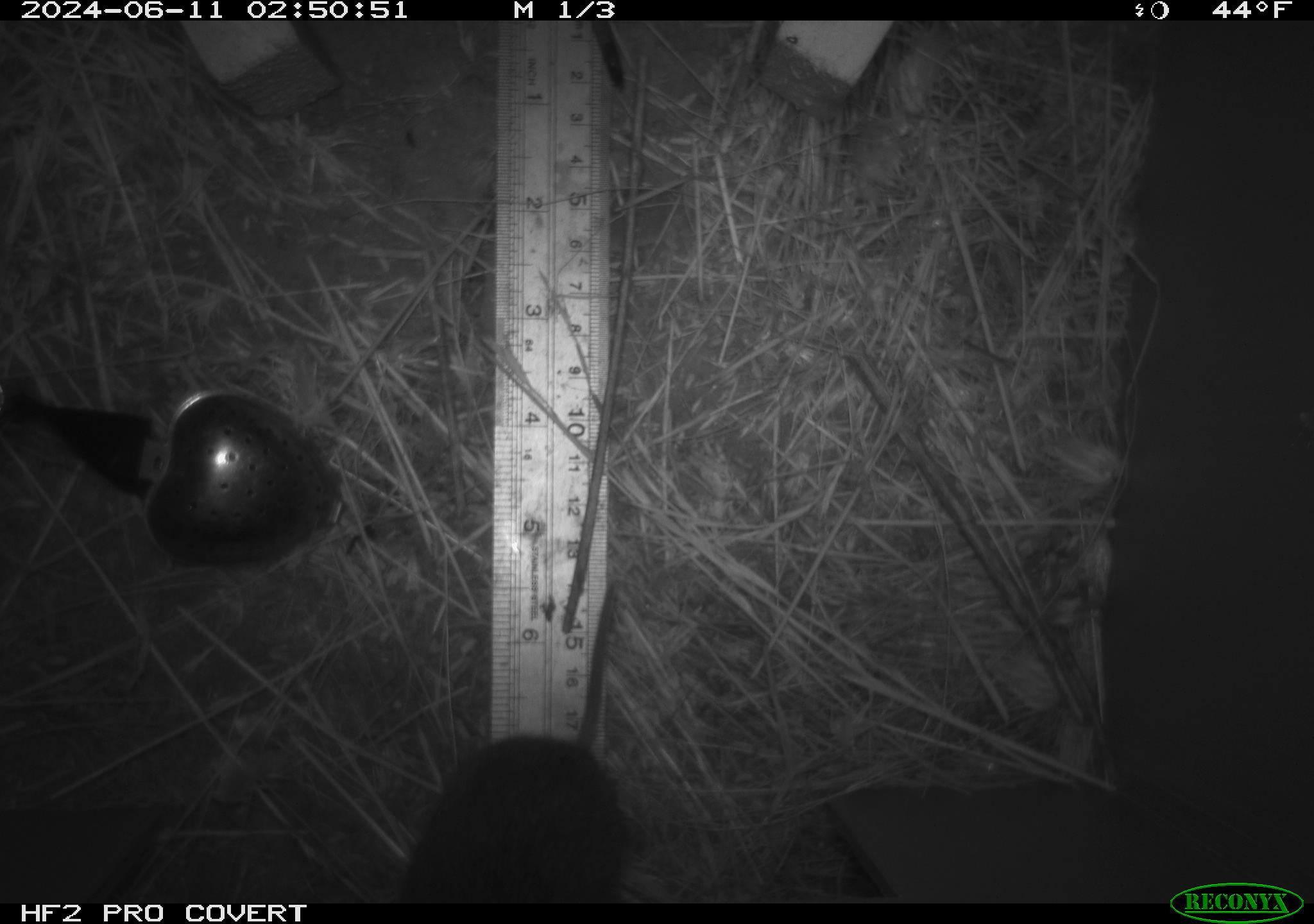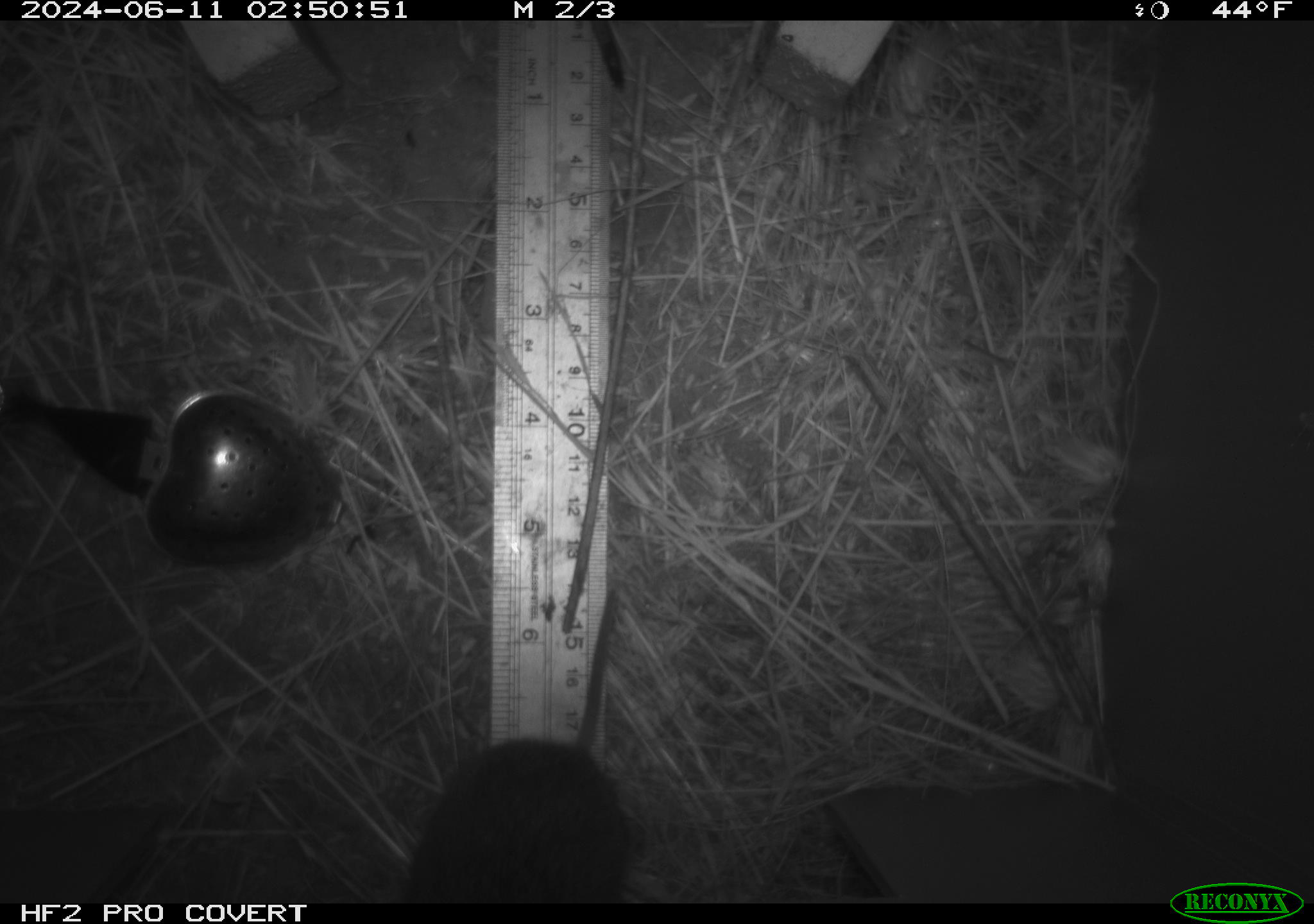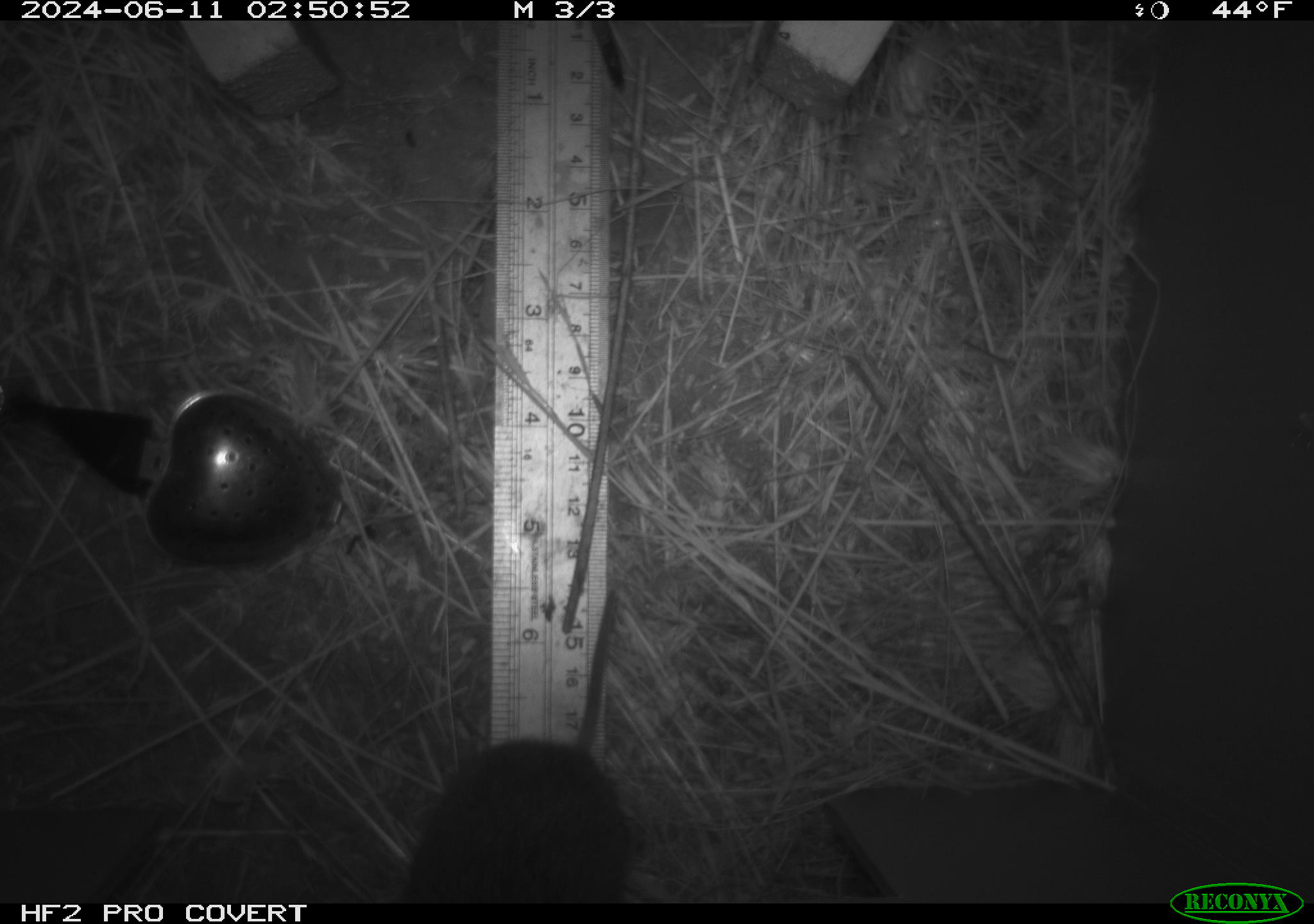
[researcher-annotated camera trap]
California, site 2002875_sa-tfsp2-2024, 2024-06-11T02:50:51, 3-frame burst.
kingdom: Animalia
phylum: Chordata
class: Mammalia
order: Rodentia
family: Cricetidae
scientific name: Arvicolinae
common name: voles, lemmings, and muskrats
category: arvicolinae subfamily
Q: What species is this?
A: Arvicolinae subfamily (voles, lemmings, and muskrats) (Arvicolinae).